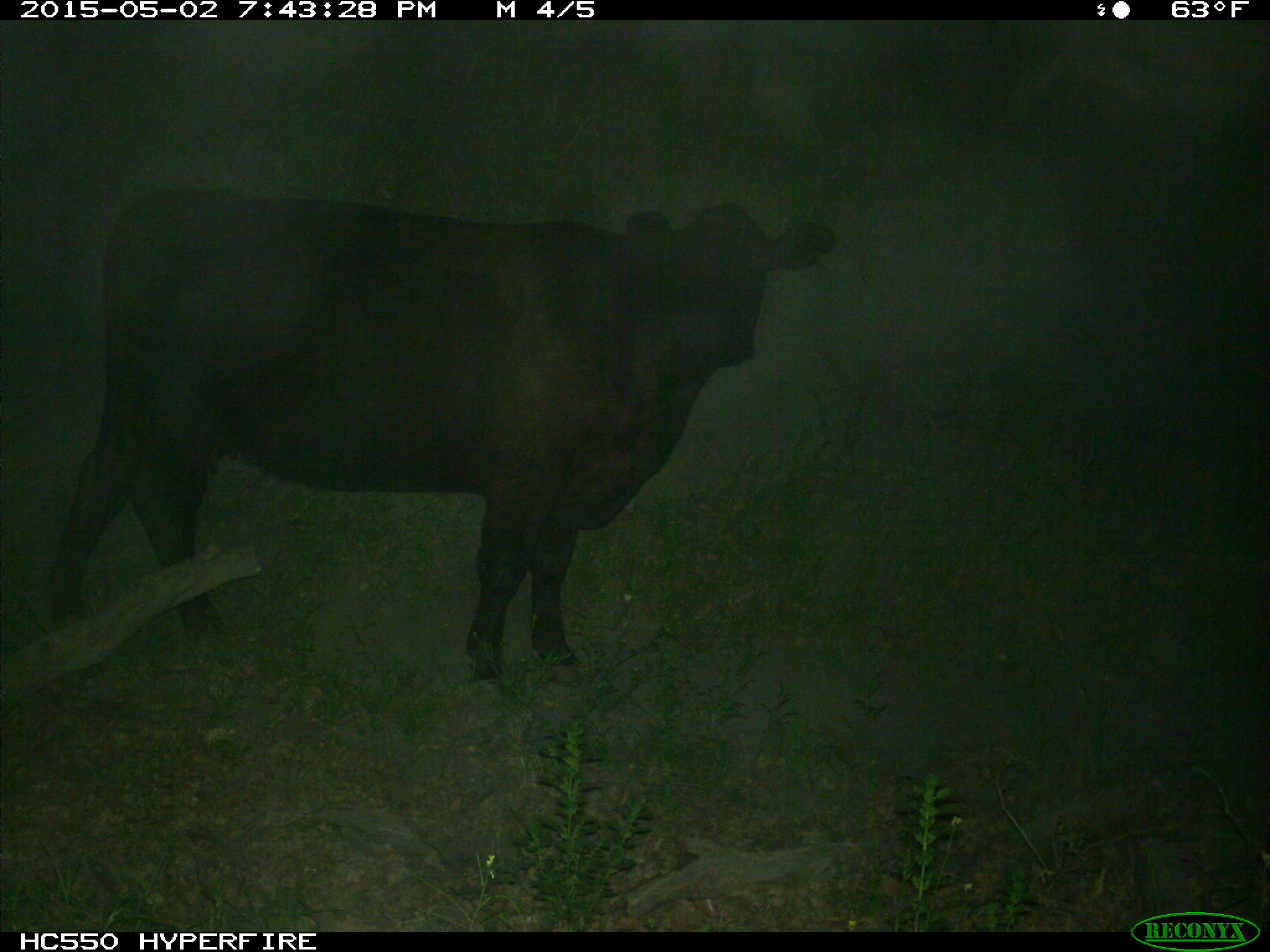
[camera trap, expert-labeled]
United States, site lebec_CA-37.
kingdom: Animalia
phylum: Chordata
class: Mammalia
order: Artiodactyla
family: Bovidae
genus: Bos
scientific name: Bos taurus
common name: domestic cow